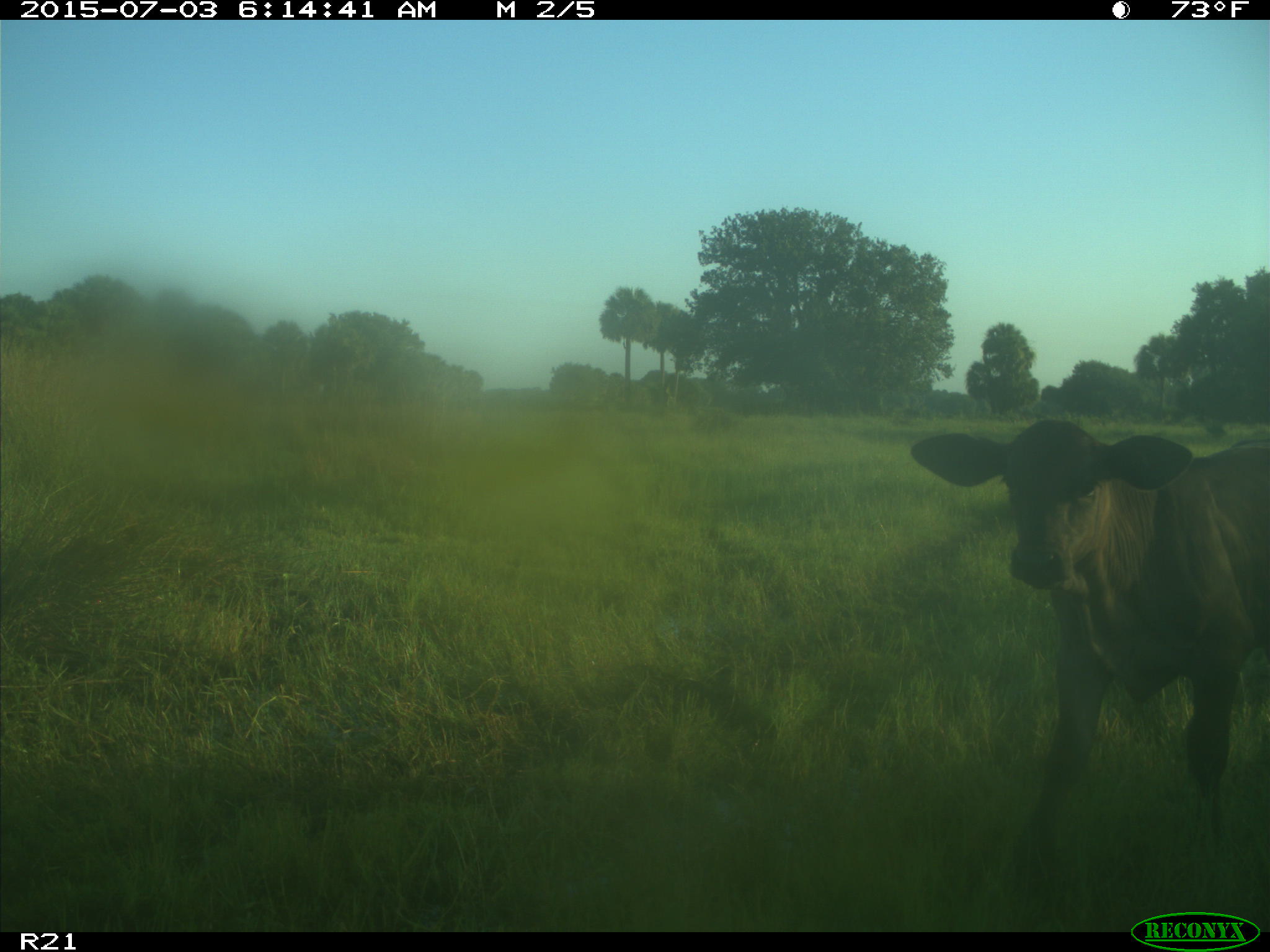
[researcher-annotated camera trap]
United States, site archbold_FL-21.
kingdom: Animalia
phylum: Chordata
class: Mammalia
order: Artiodactyla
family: Bovidae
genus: Bos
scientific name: Bos taurus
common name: domestic cow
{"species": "Bos taurus (domestic cow)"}